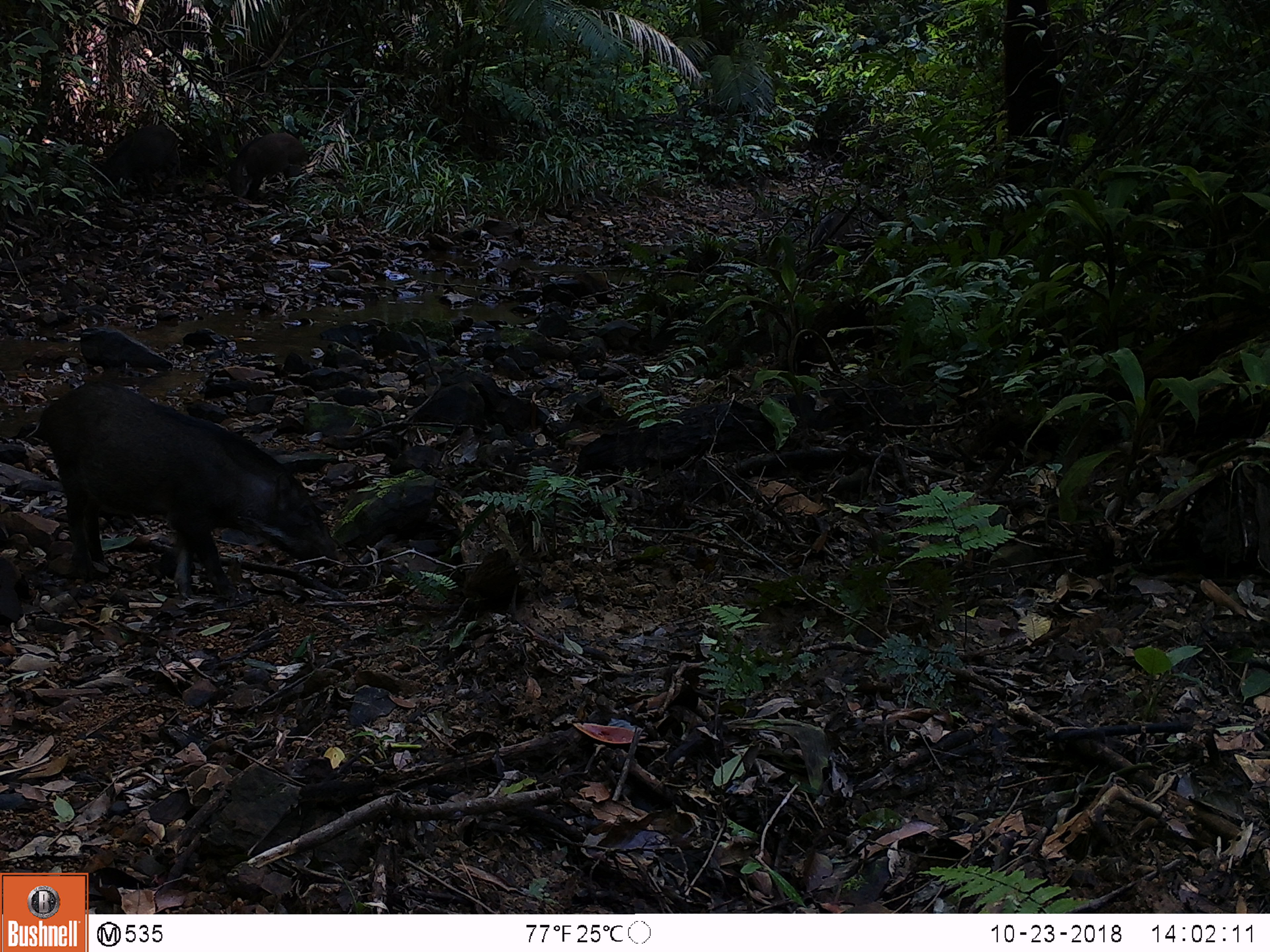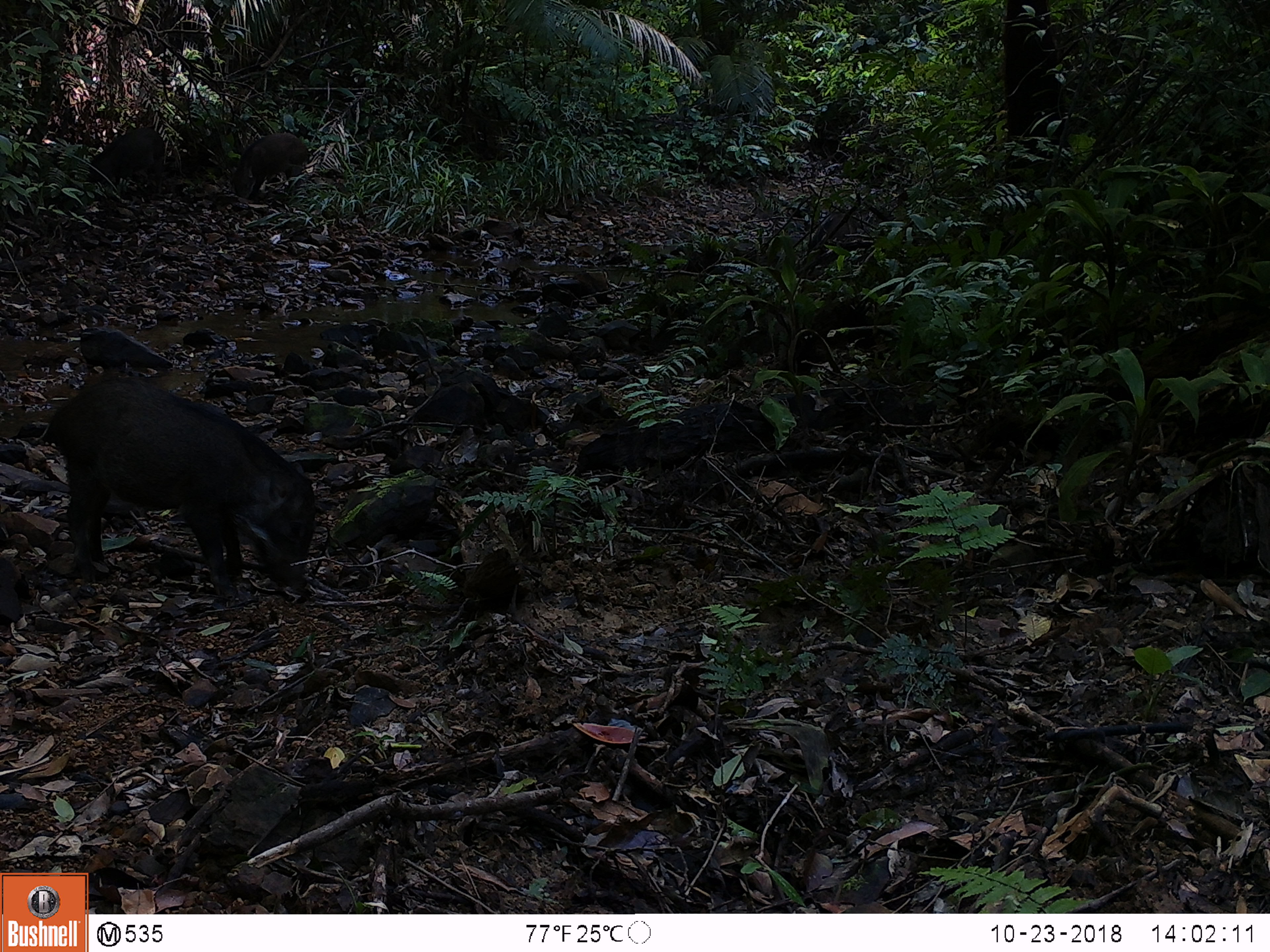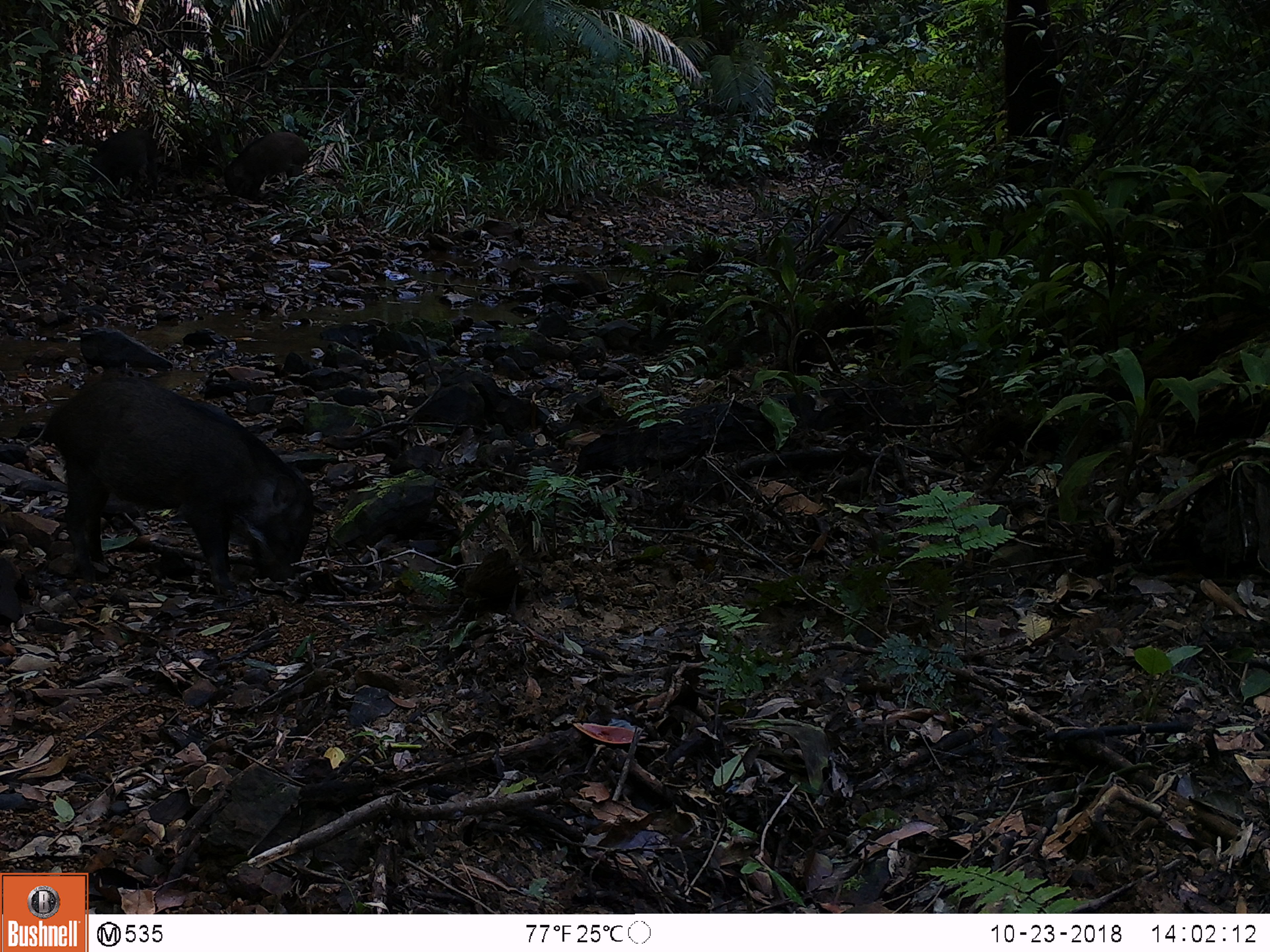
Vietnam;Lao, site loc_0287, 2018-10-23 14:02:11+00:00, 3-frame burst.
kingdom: Animalia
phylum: Chordata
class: Mammalia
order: Artiodactyla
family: Suidae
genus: Sus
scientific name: Sus scrofa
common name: eurasian wild pig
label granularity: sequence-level